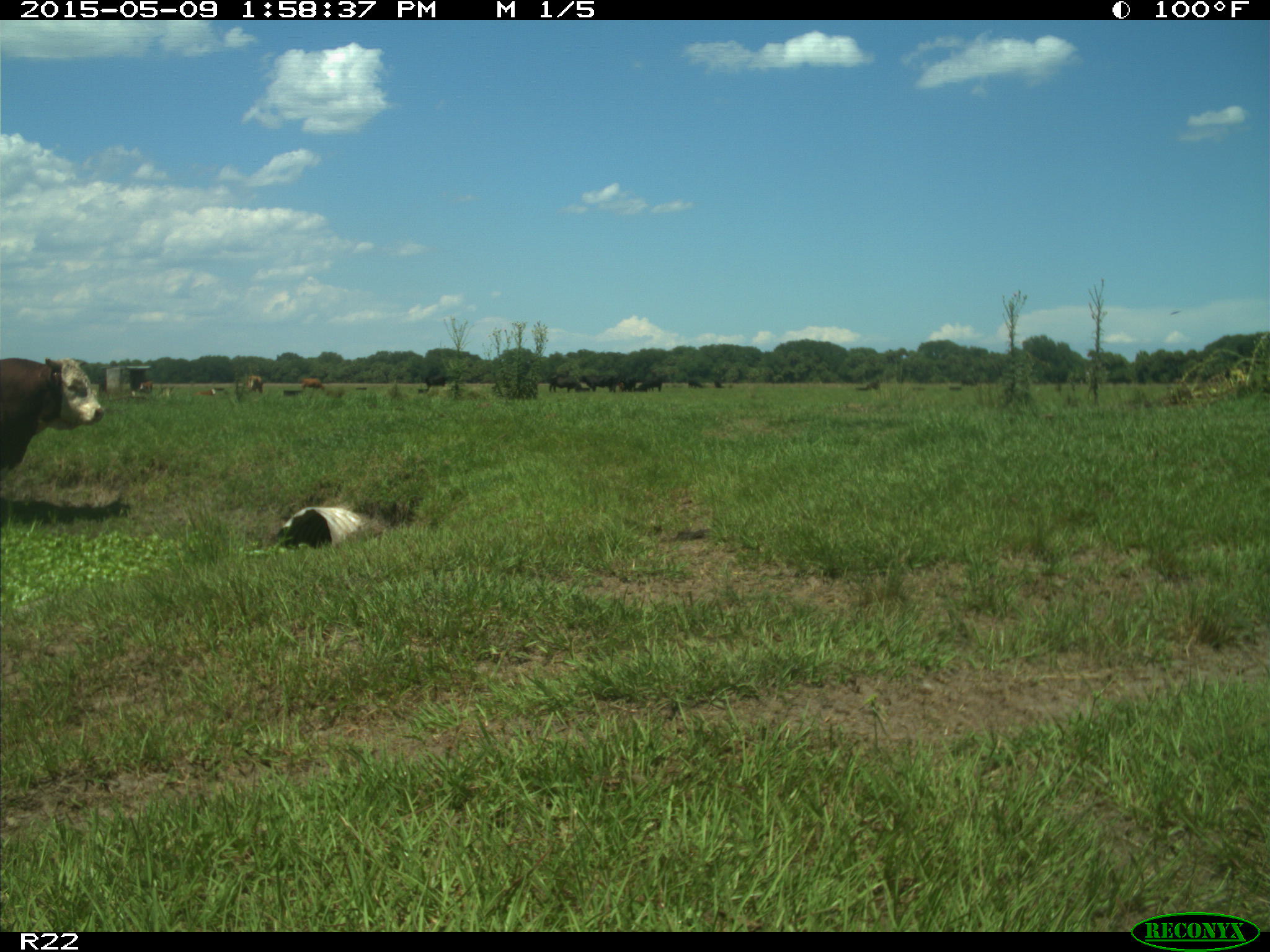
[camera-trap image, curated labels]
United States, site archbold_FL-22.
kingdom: Animalia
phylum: Chordata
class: Mammalia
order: Artiodactyla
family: Bovidae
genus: Bos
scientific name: Bos taurus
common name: domestic cow